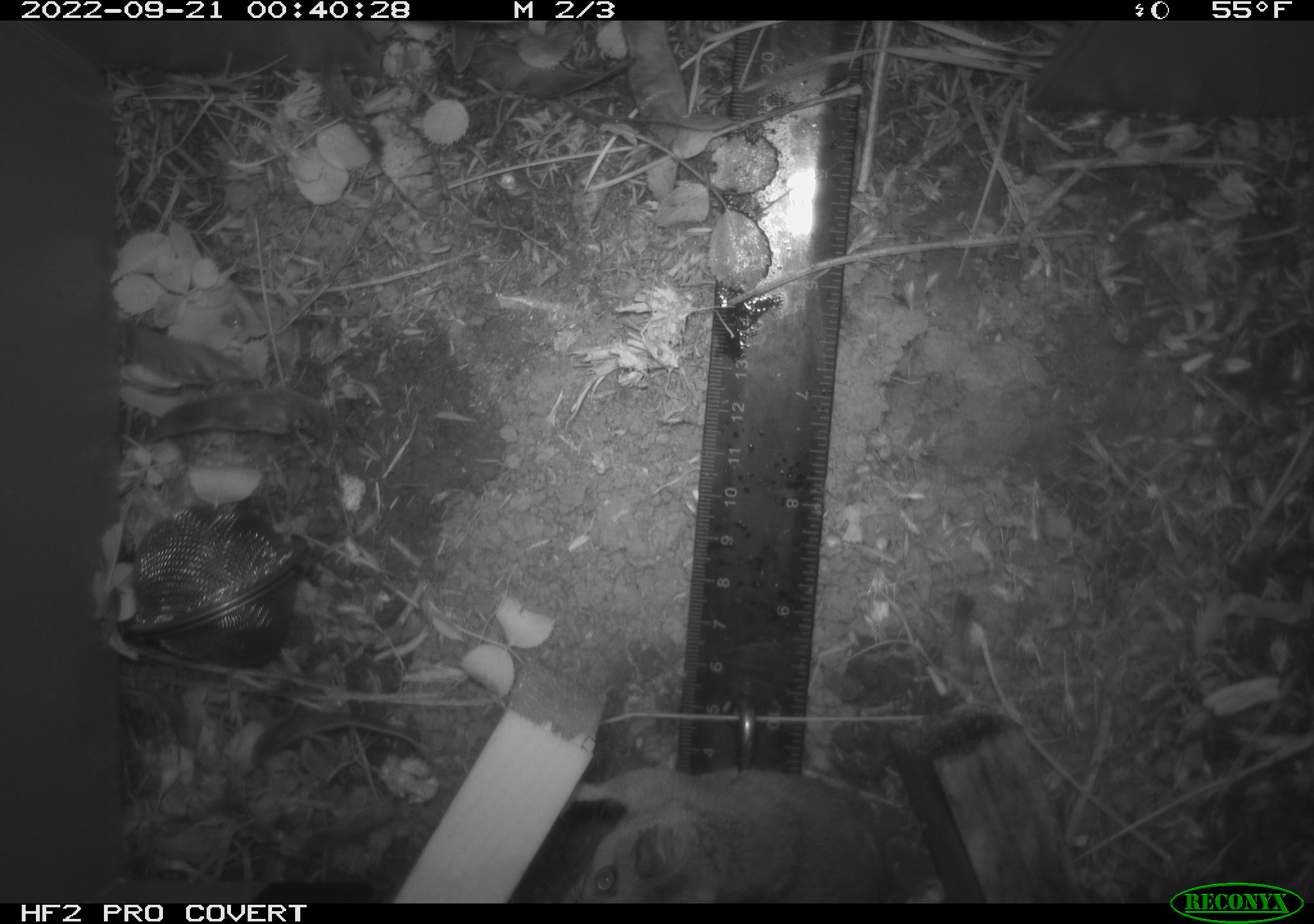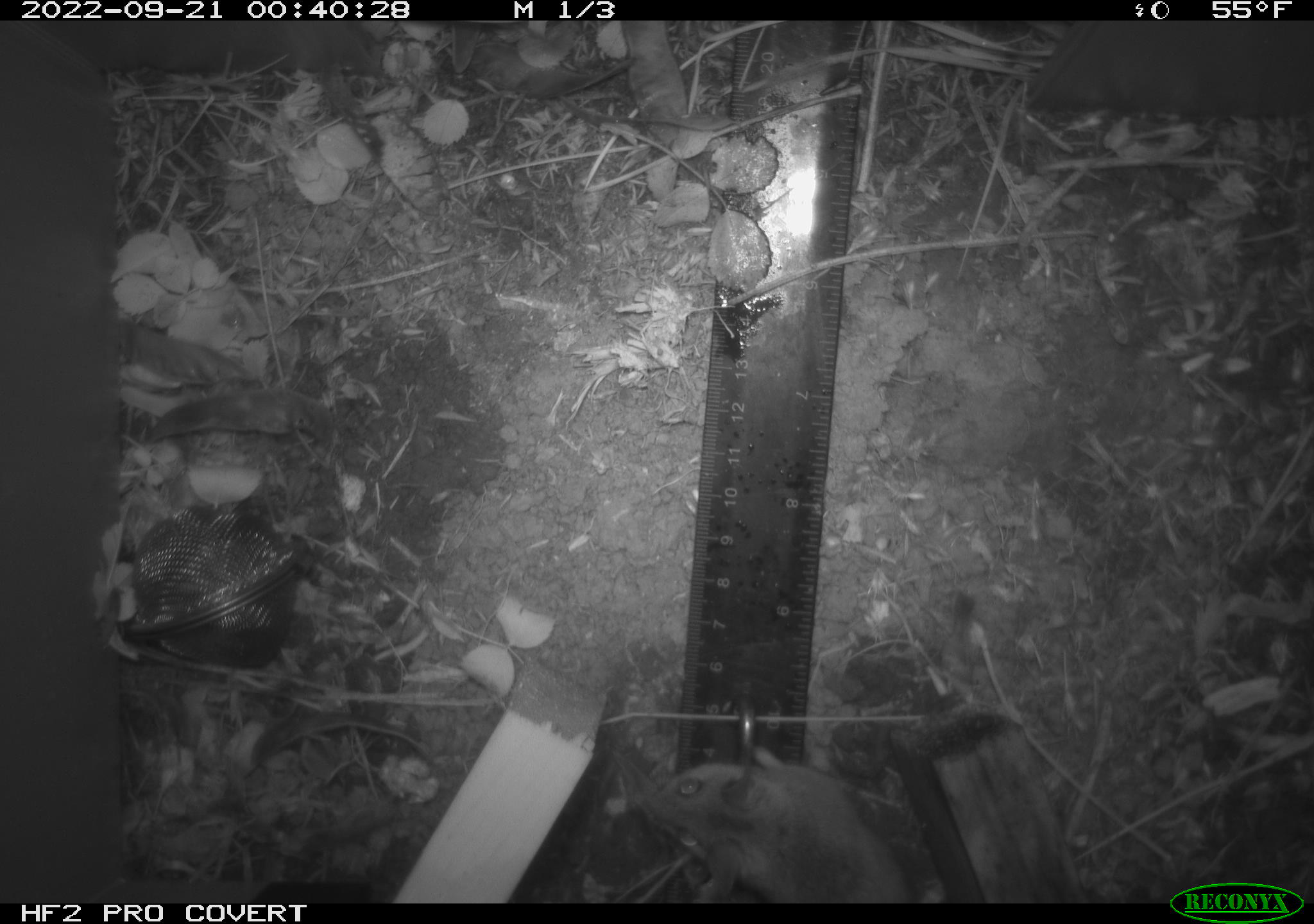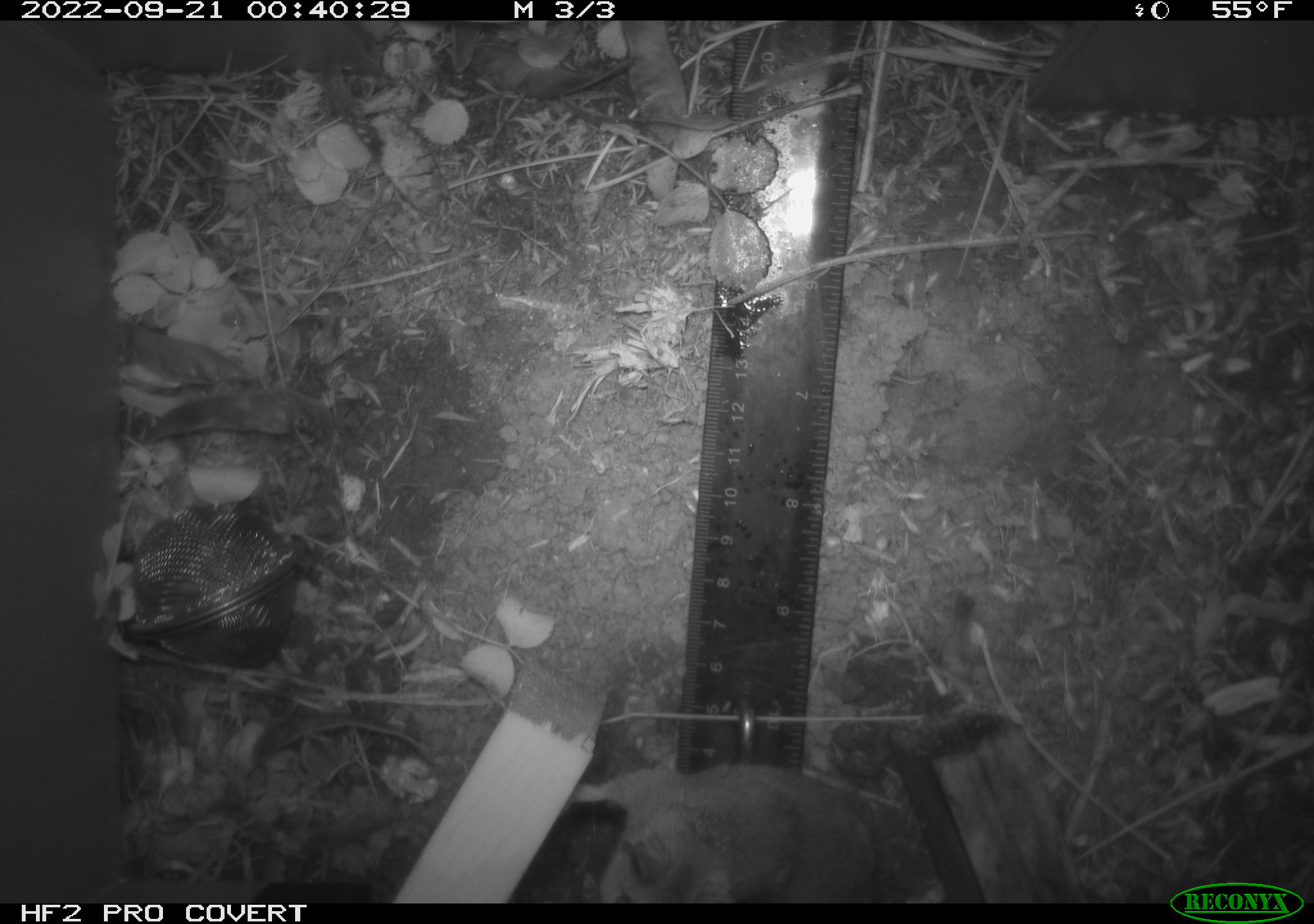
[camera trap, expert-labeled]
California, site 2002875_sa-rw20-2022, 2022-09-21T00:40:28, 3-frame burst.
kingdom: Animalia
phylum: Chordata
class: Mammalia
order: Rodentia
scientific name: Rodentia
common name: mouse species